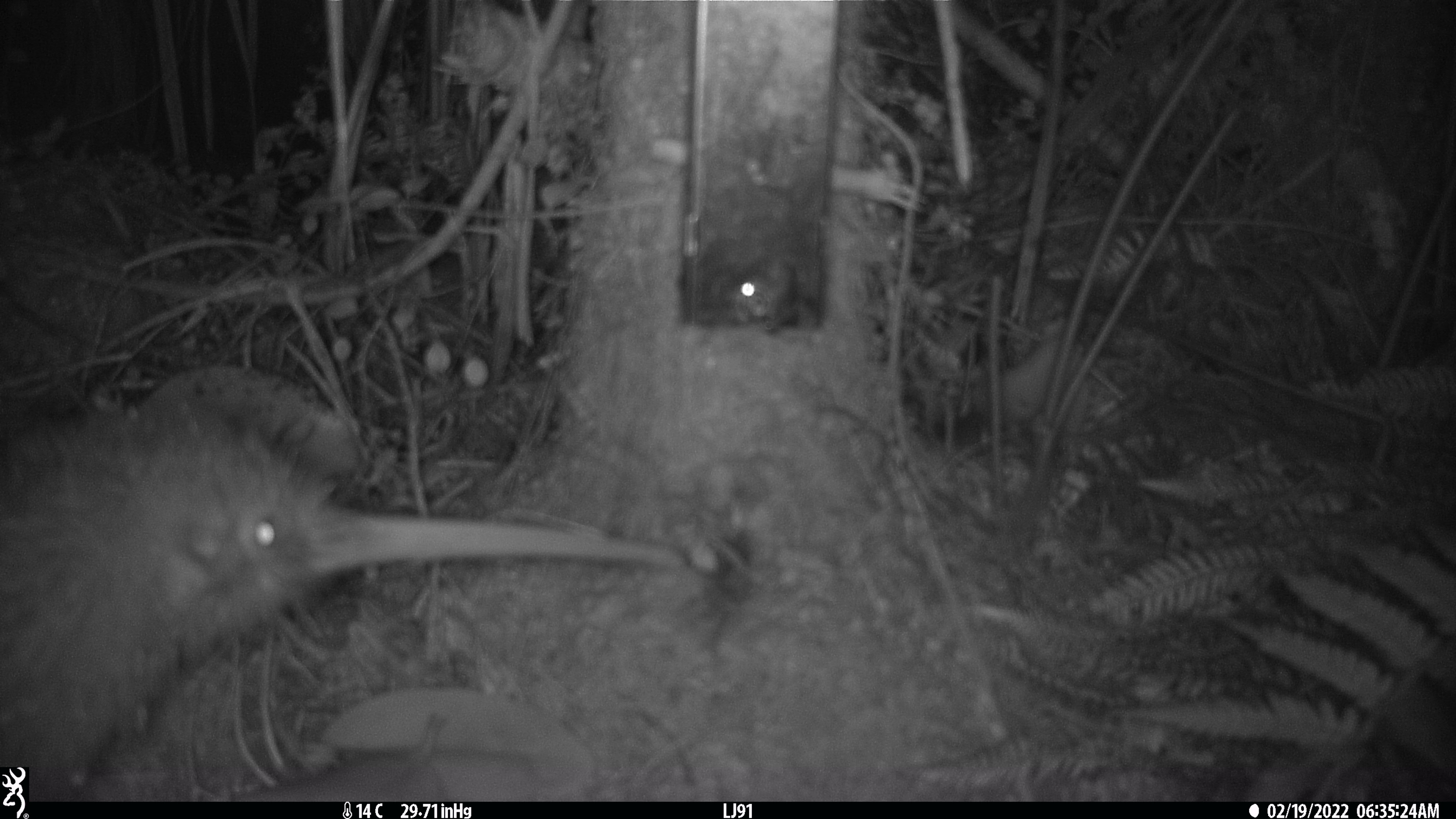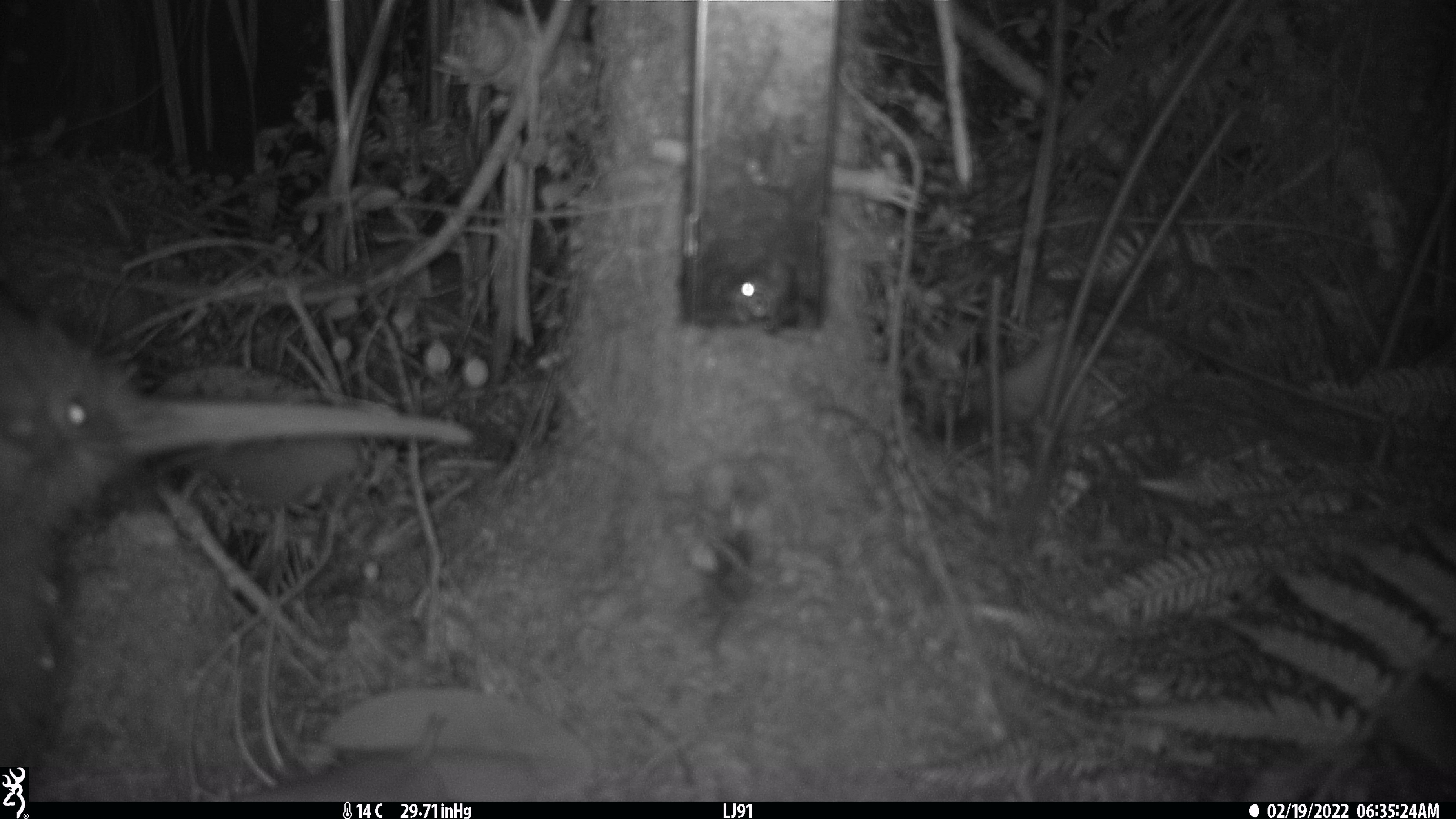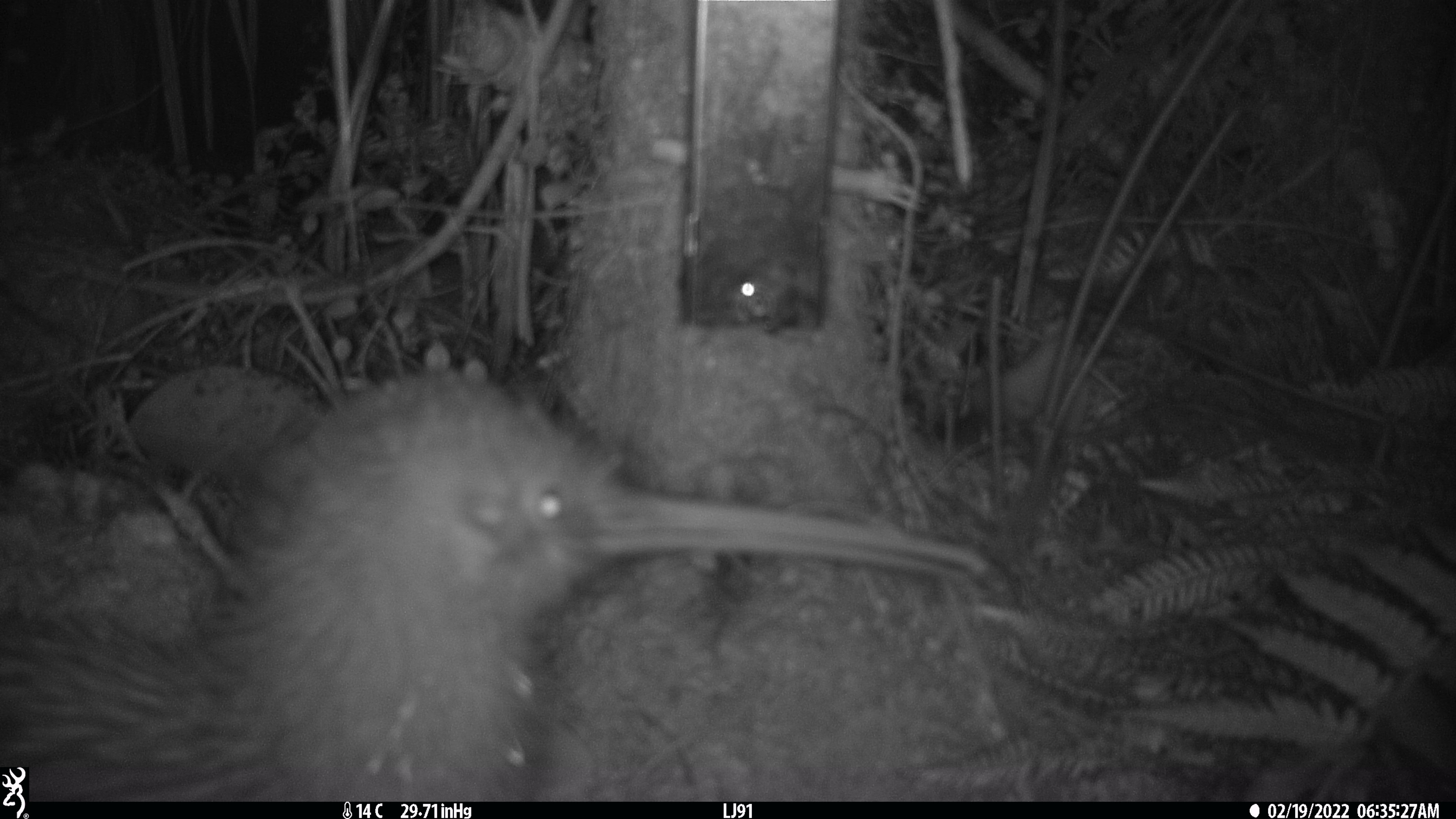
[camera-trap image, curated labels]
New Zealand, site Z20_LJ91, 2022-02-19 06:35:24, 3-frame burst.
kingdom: Animalia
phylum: Chordata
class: Aves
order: Apterygiformes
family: Apterygidae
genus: Apteryx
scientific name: Apteryx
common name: kiwi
Kiwi (Apteryx).